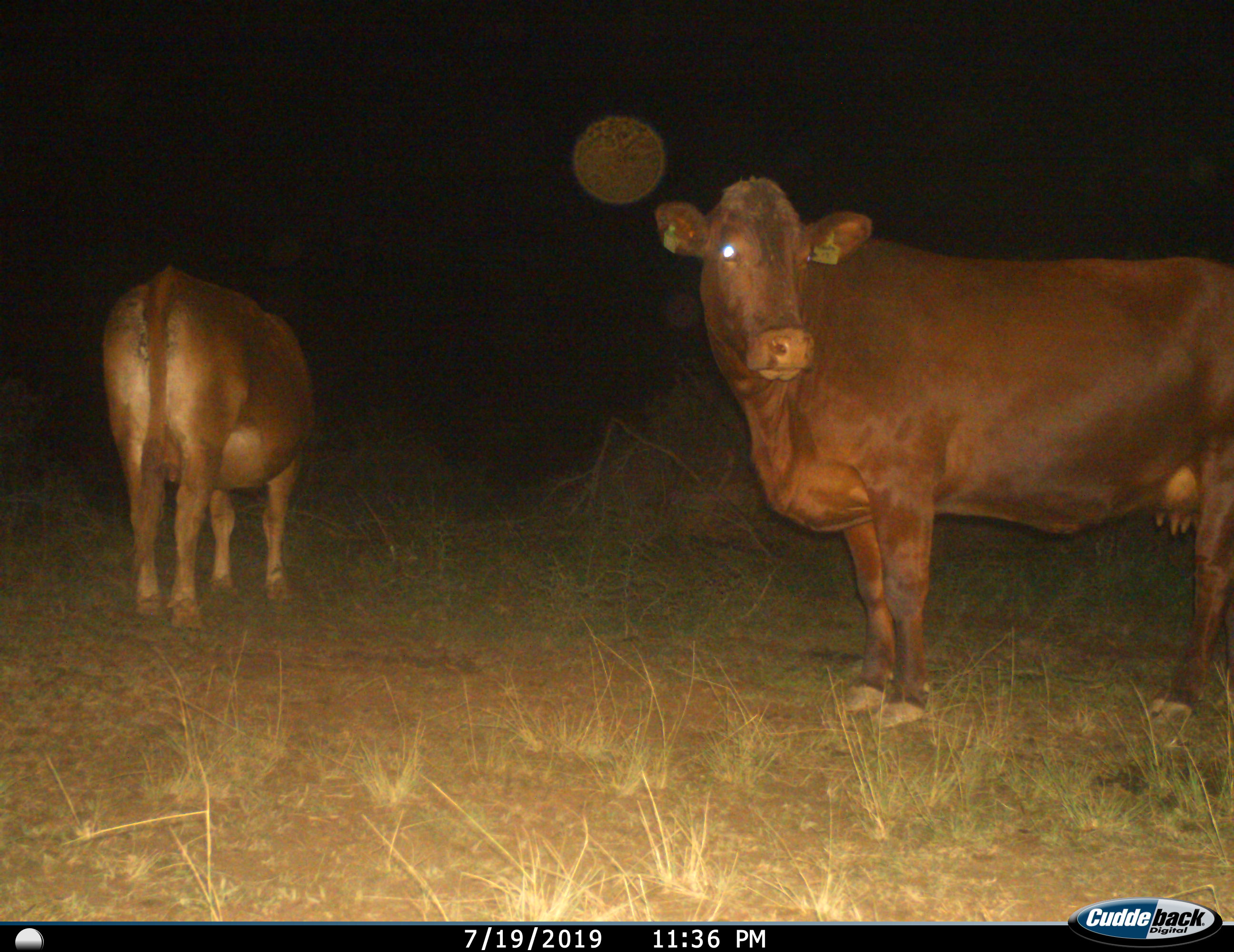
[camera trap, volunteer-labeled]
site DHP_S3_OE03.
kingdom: Animalia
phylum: Chordata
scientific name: Vertebrata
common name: domestic animal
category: domesticanimal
Domesticanimal (domestic animal) (Vertebrata), count 2. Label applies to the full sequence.